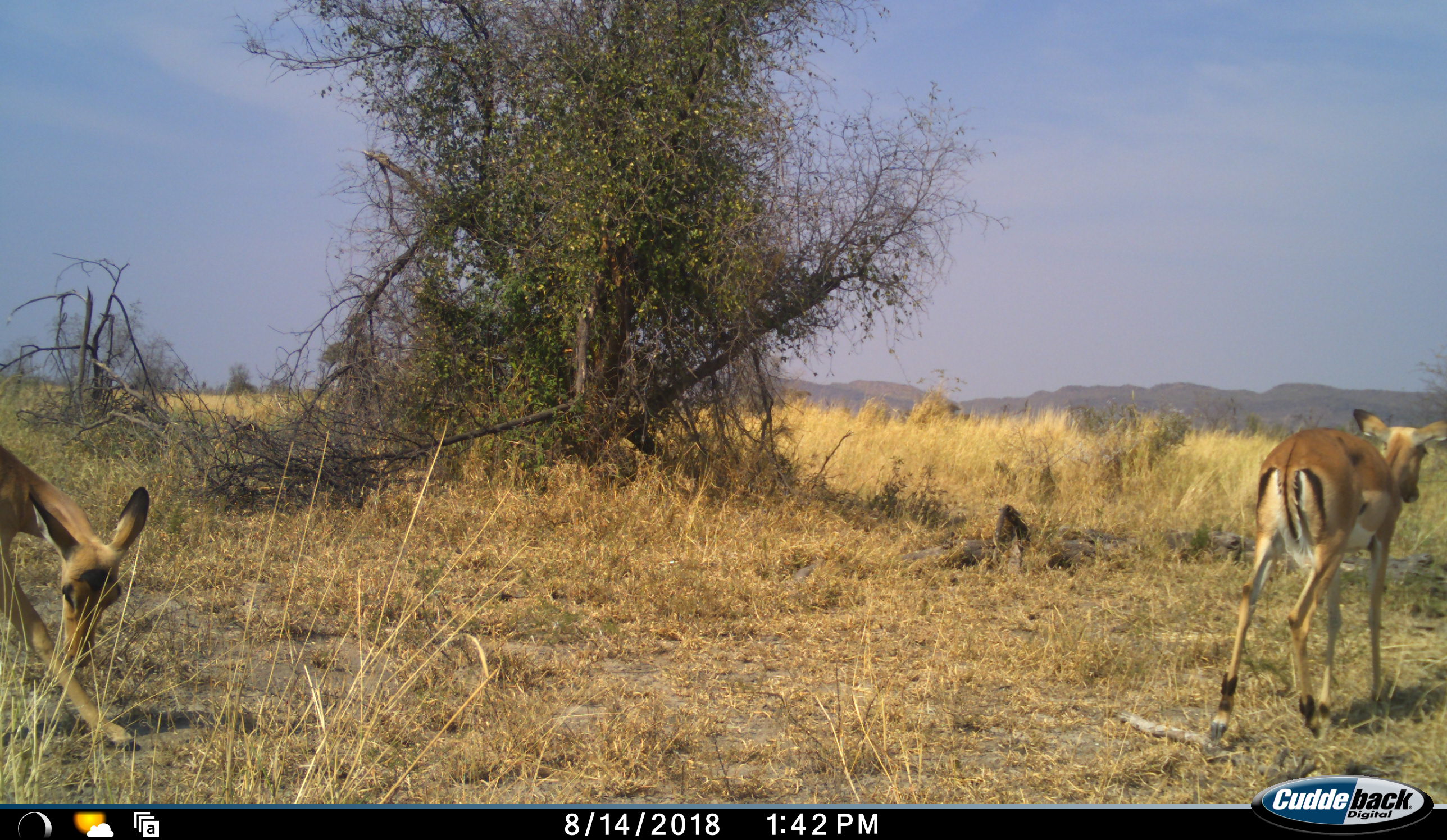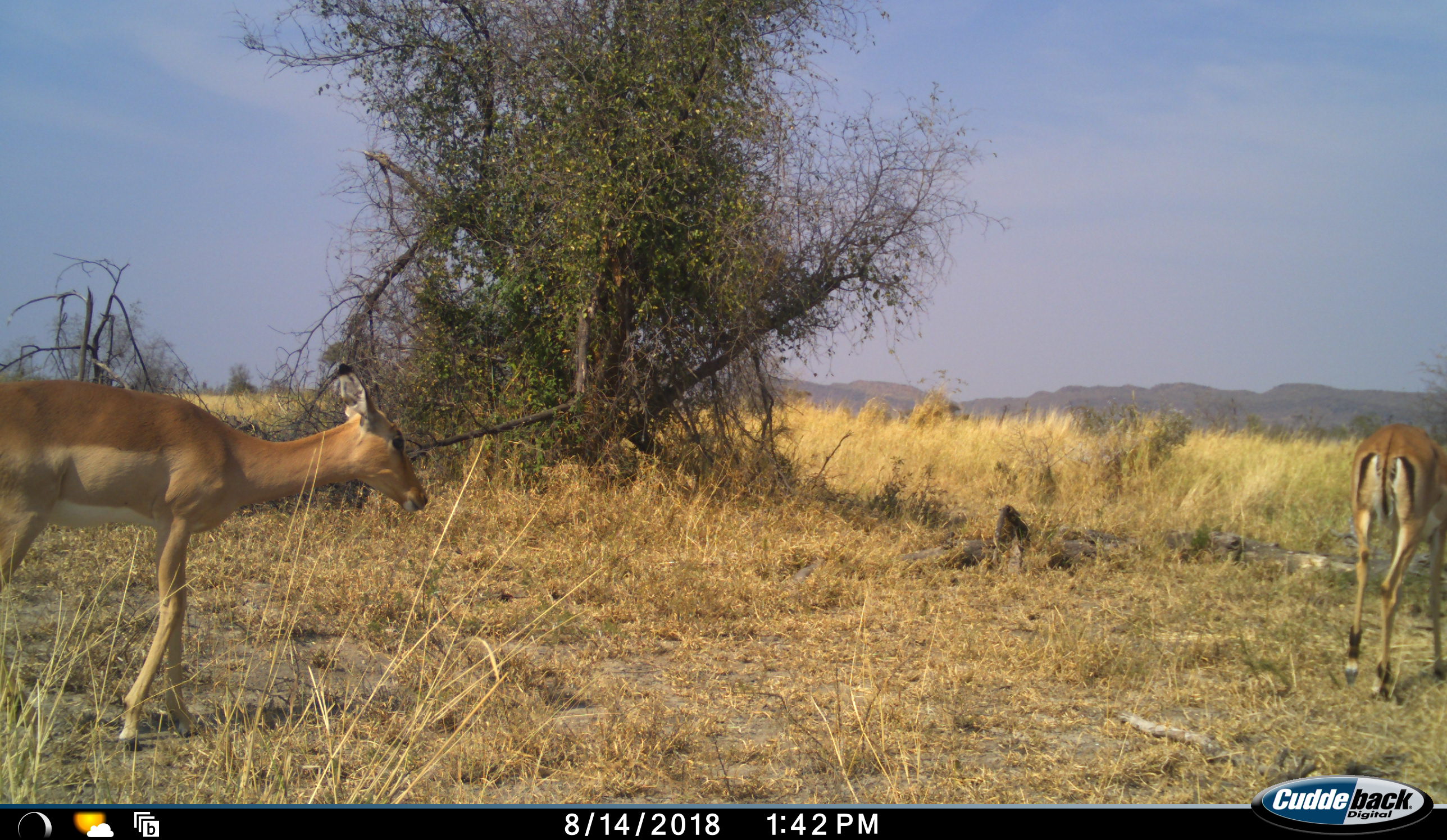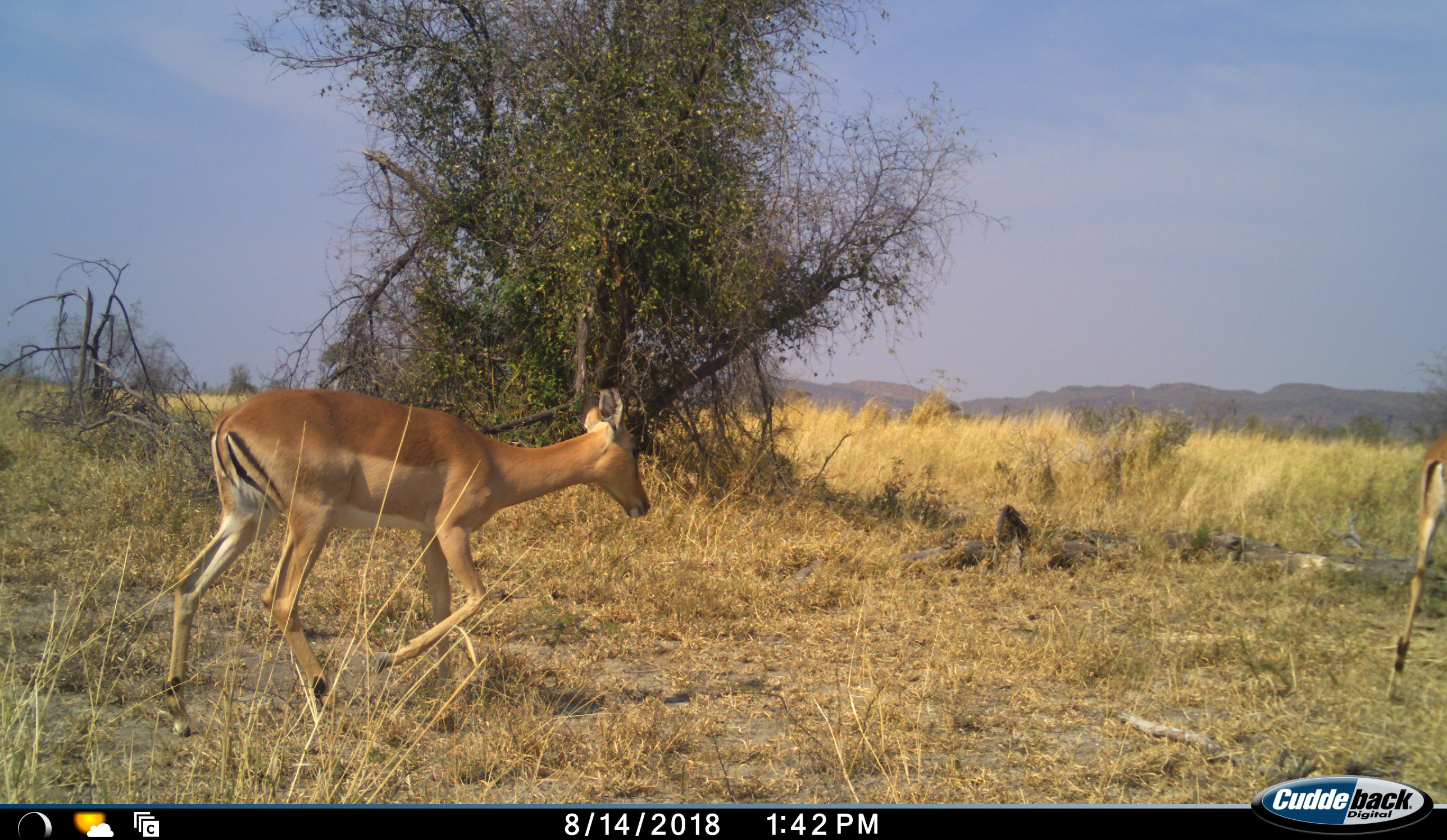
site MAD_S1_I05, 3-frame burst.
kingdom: Animalia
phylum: Chordata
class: Mammalia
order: Artiodactyla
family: Bovidae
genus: Aepyceros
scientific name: Aepyceros melampus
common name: impala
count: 2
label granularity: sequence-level